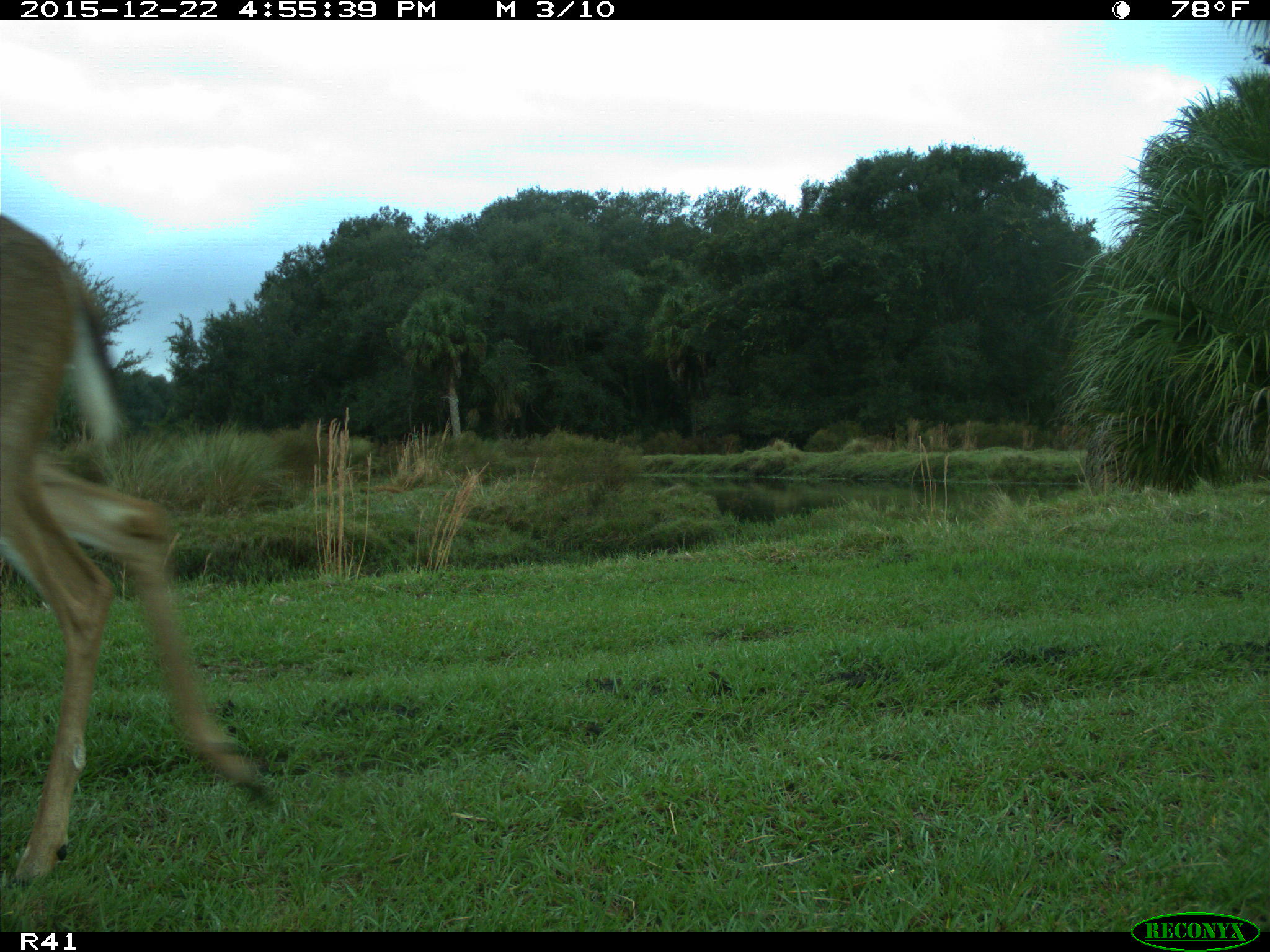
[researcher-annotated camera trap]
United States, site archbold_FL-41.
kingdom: Animalia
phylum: Chordata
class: Mammalia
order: Artiodactyla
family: Cervidae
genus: Odocoileus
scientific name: Odocoileus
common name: deer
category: unidentified deer